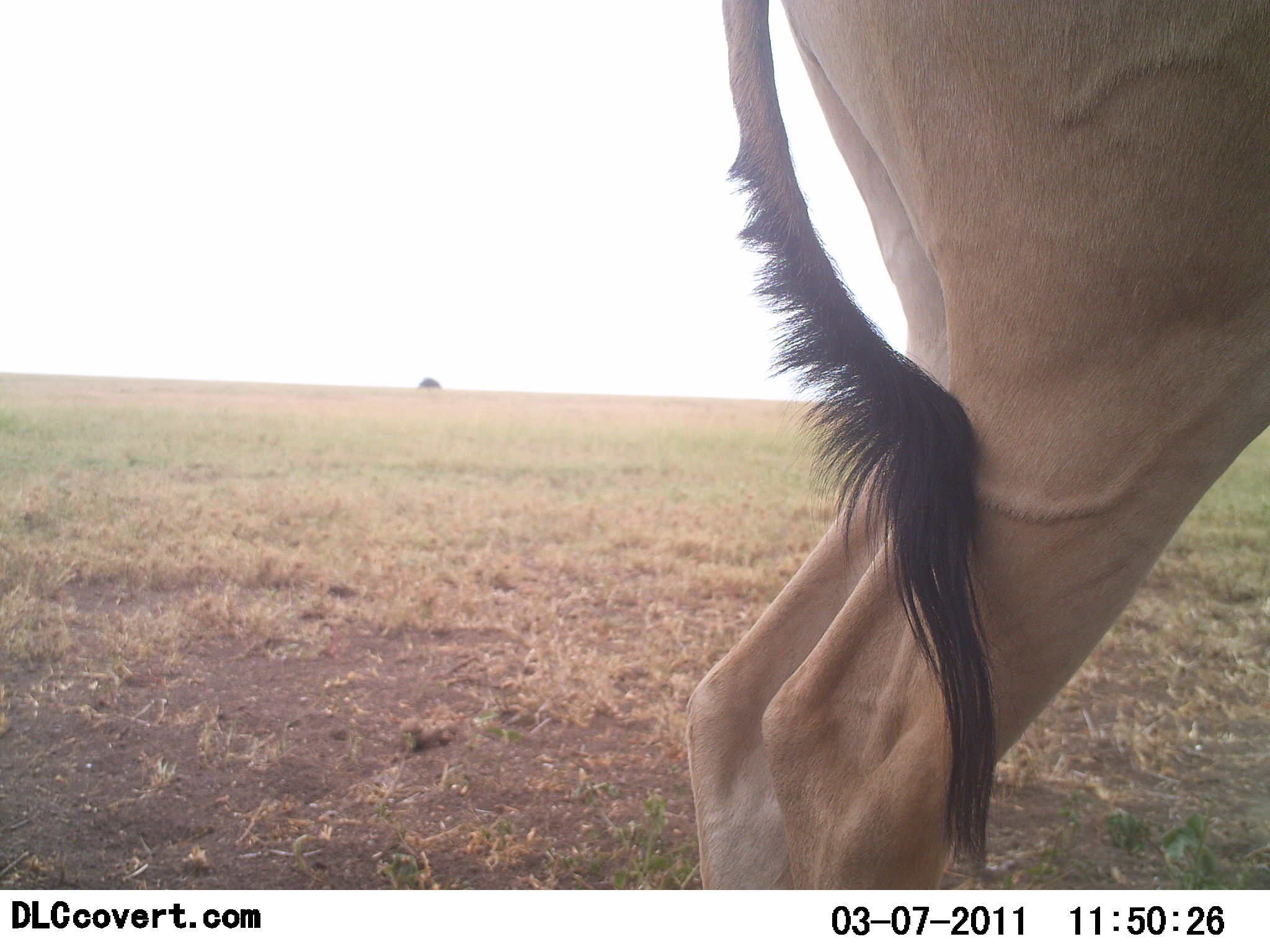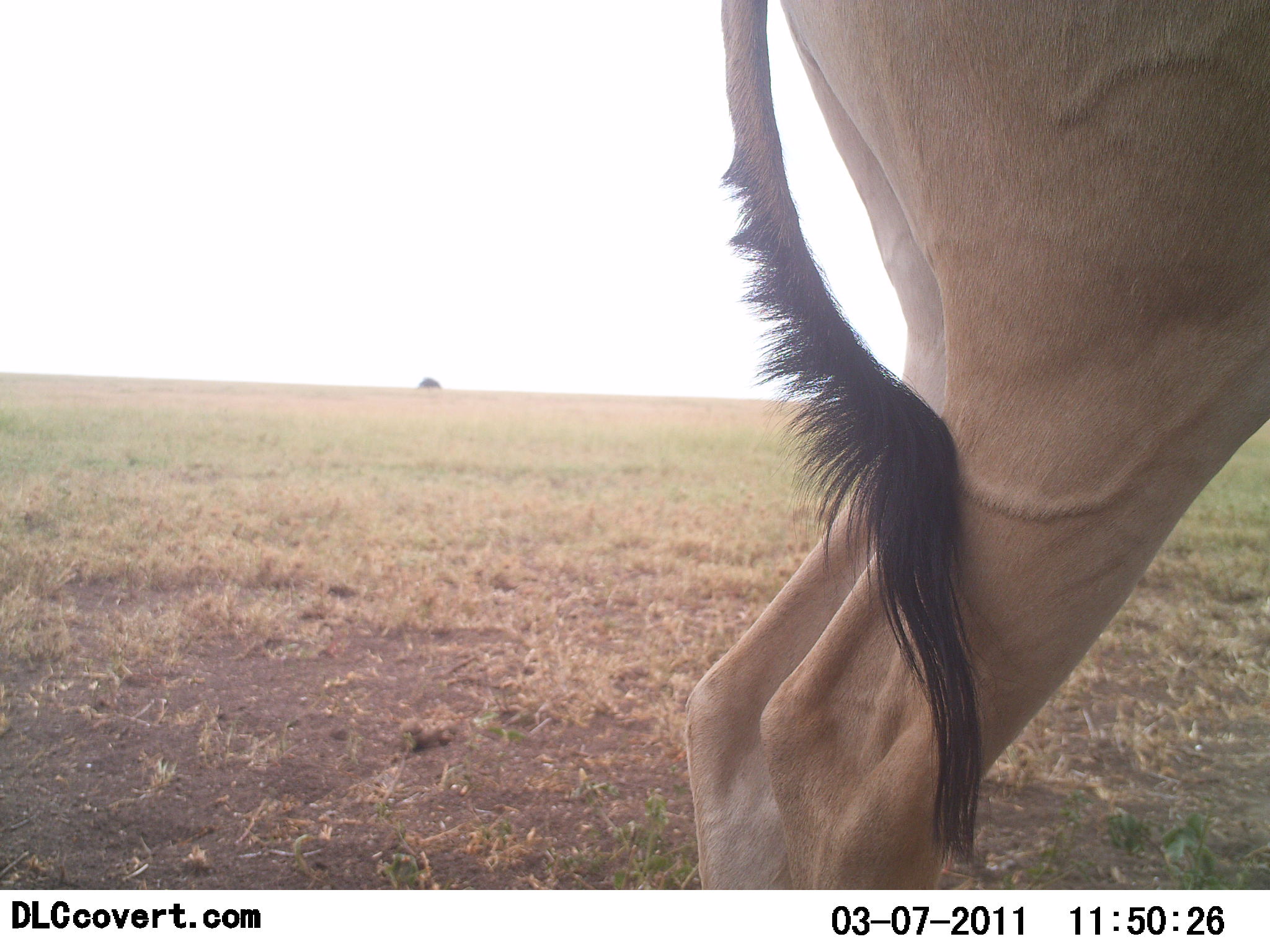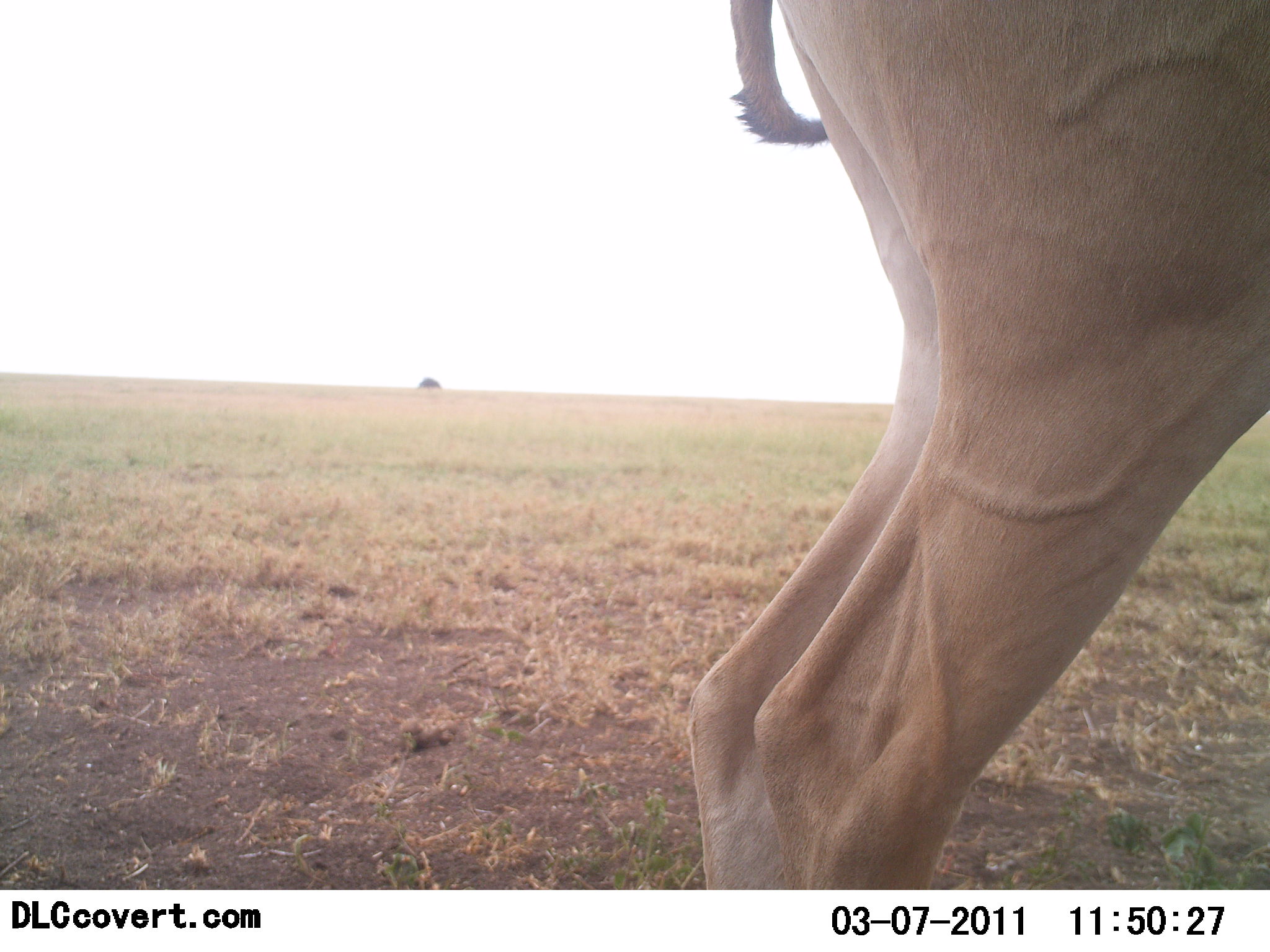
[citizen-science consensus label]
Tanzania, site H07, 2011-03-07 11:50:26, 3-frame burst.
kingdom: Animalia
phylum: Chordata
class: Mammalia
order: Artiodactyla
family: Bovidae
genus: Alcelaphus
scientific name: Alcelaphus buselaphus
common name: hartebeest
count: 1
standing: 100%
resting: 0%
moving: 0%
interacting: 0%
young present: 0%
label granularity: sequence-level